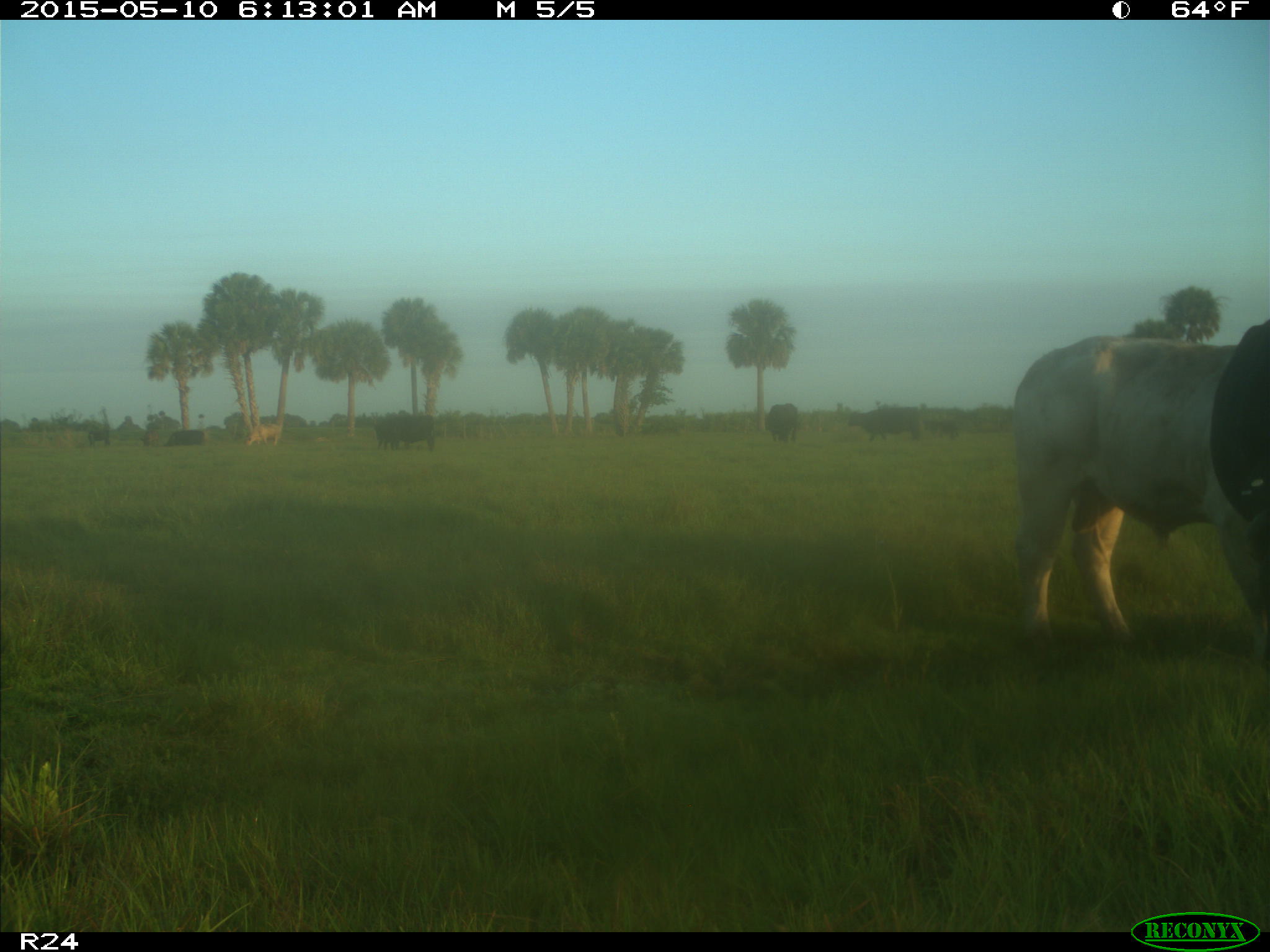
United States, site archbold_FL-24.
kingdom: Animalia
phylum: Chordata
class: Mammalia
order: Artiodactyla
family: Bovidae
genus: Bos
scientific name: Bos taurus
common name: domestic cow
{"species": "Bos taurus (domestic cow)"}